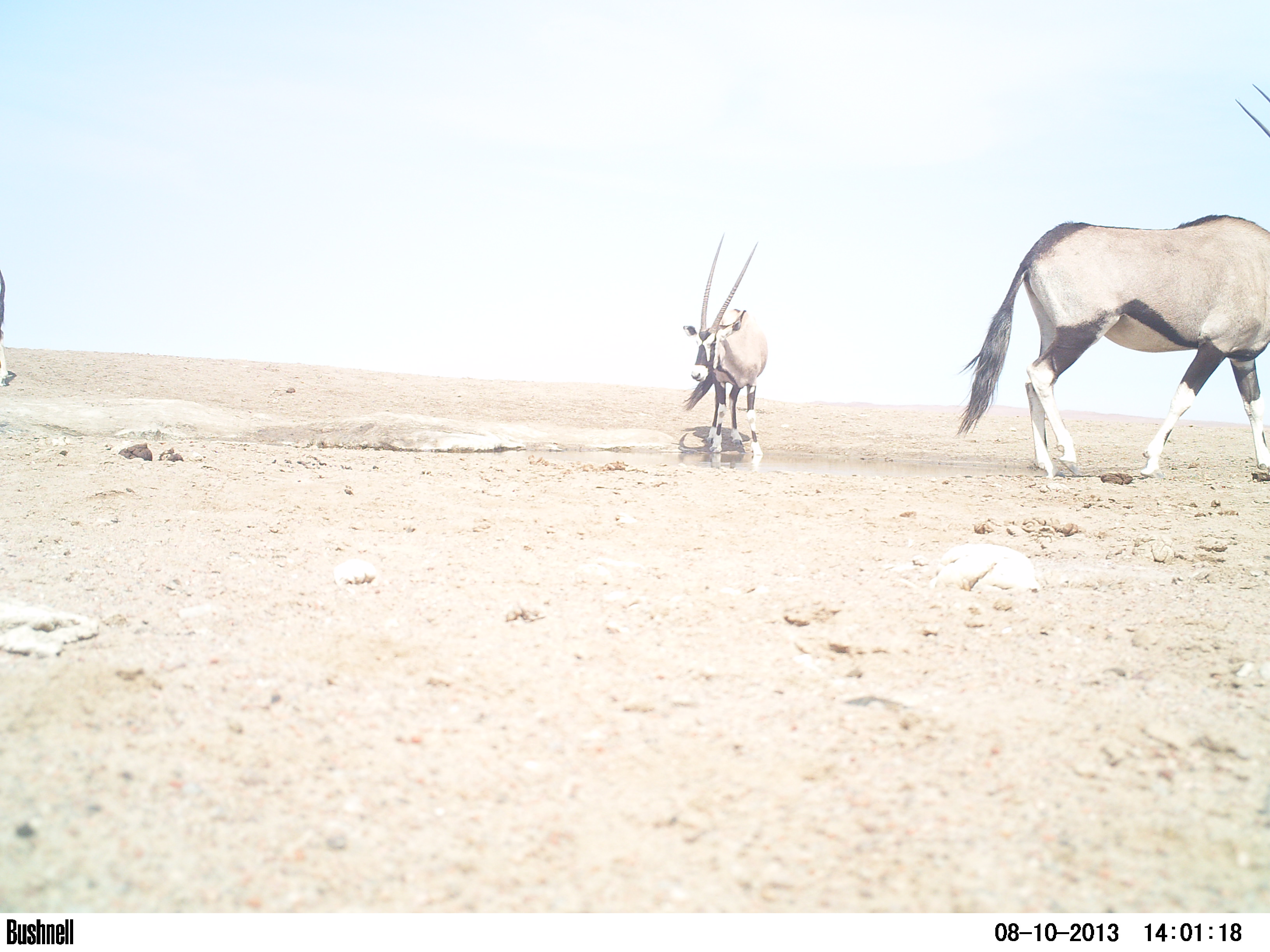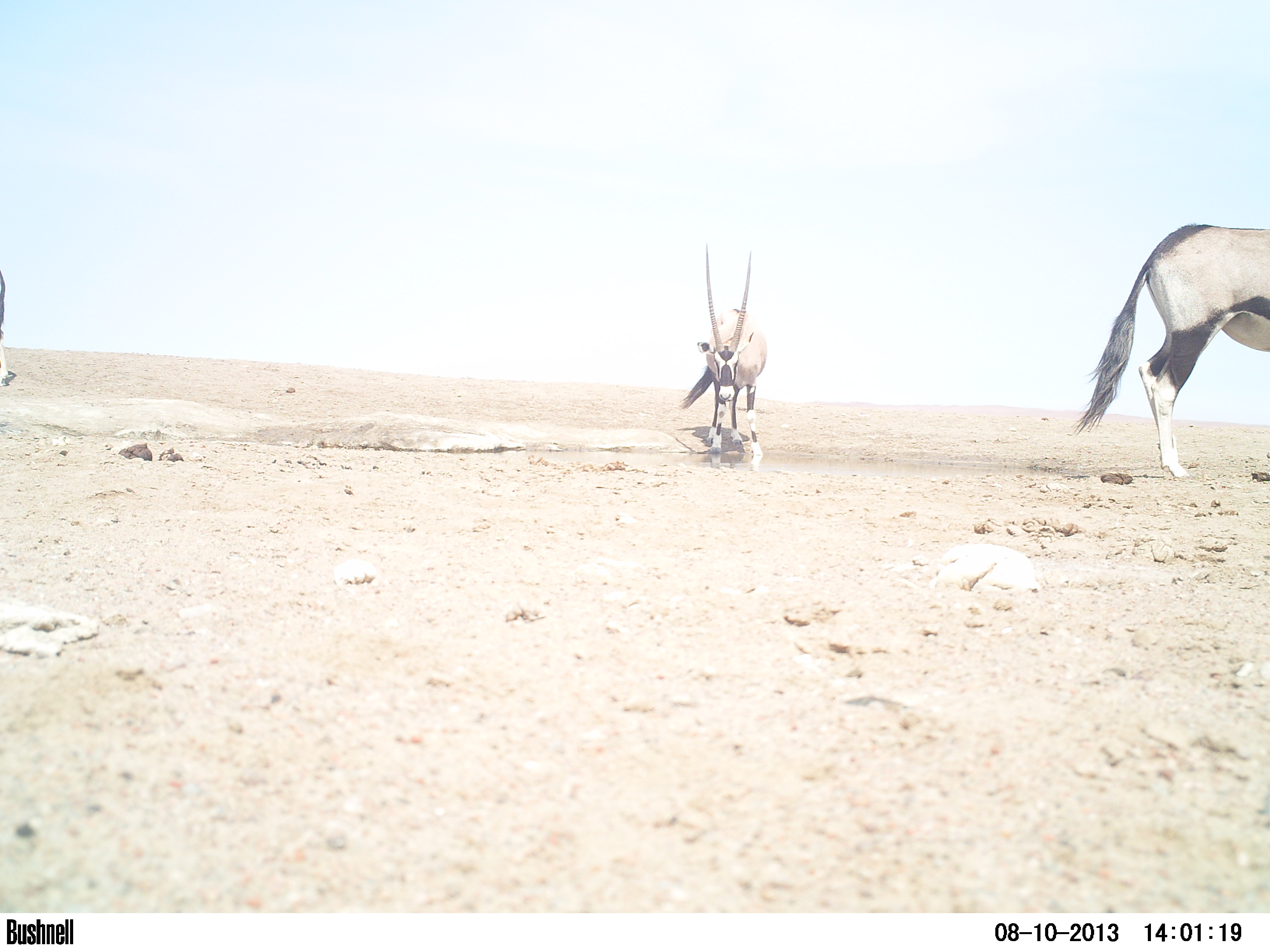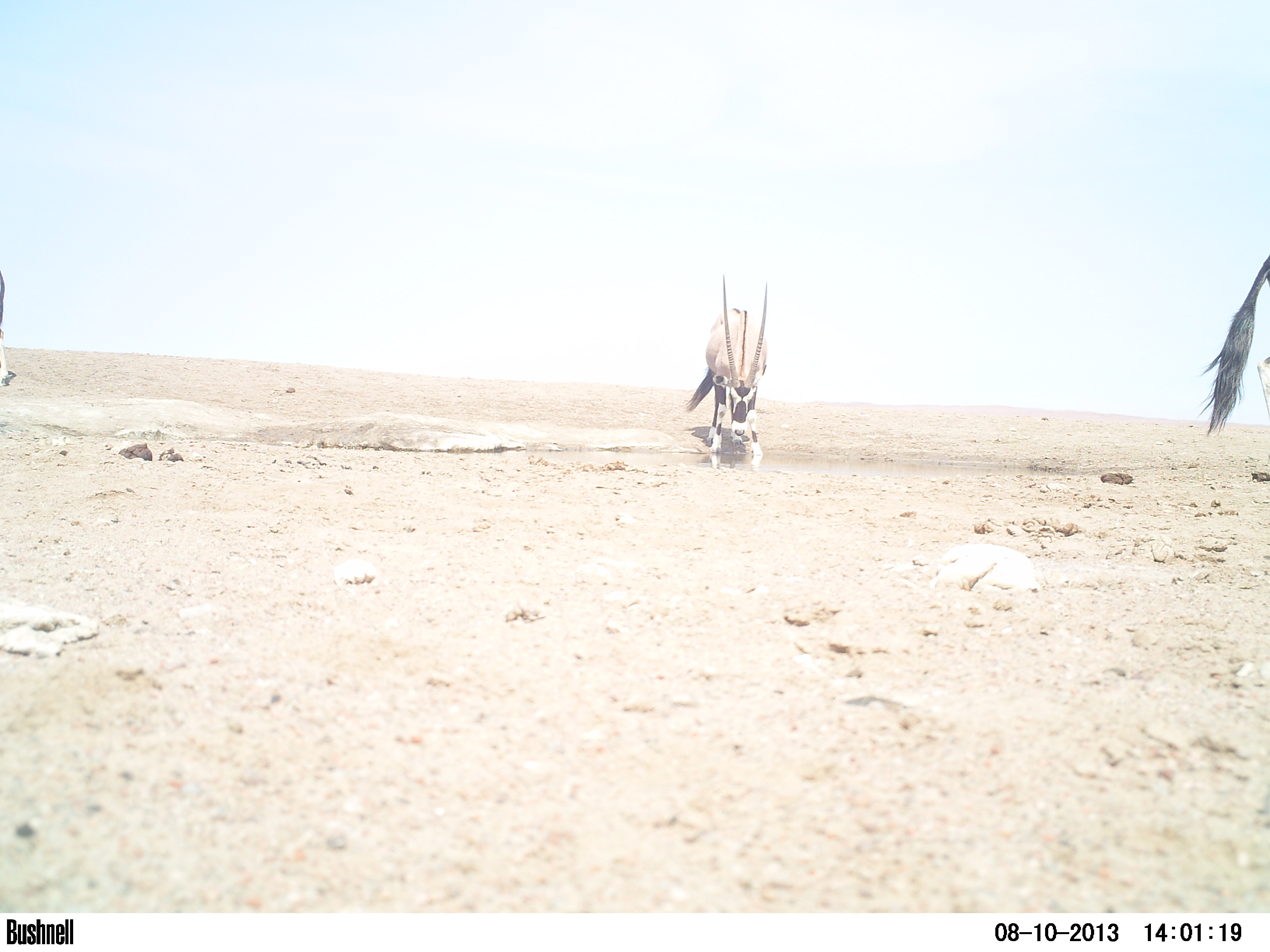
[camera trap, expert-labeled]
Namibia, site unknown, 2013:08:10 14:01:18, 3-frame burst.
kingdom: Animalia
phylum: Chordata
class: Mammalia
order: Artiodactyla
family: Bovidae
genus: Oryx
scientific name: Oryx gazella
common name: gemsbok